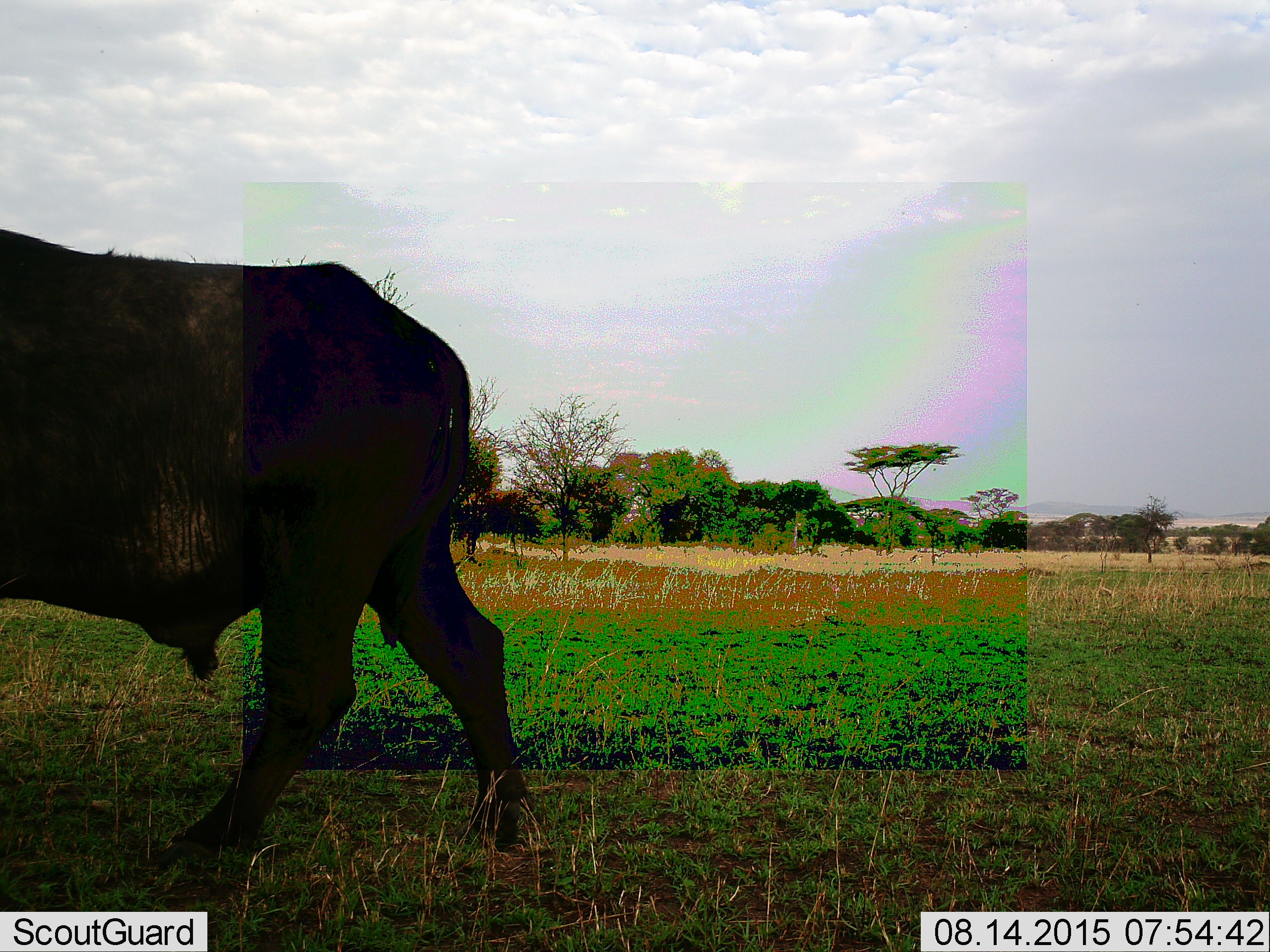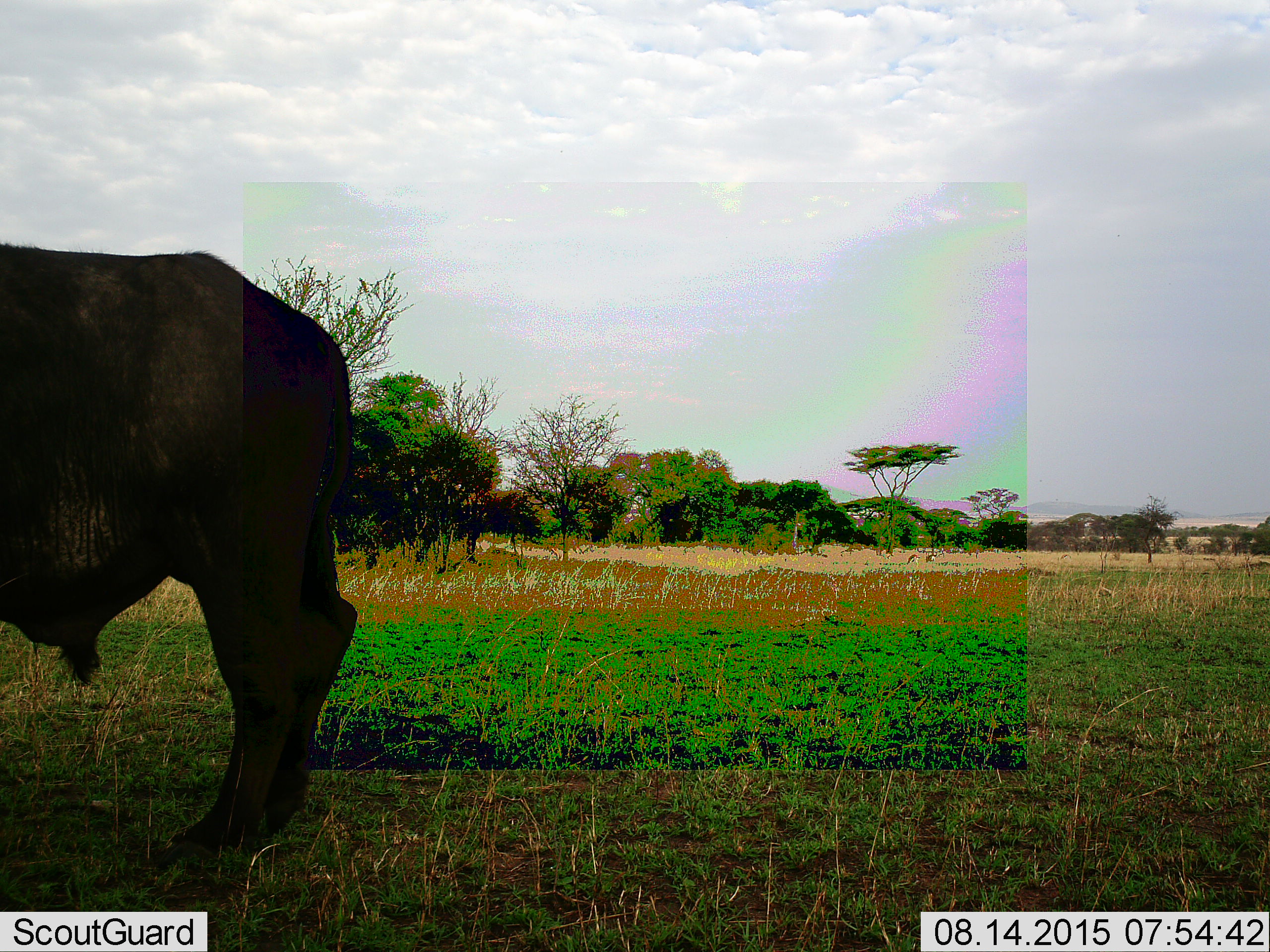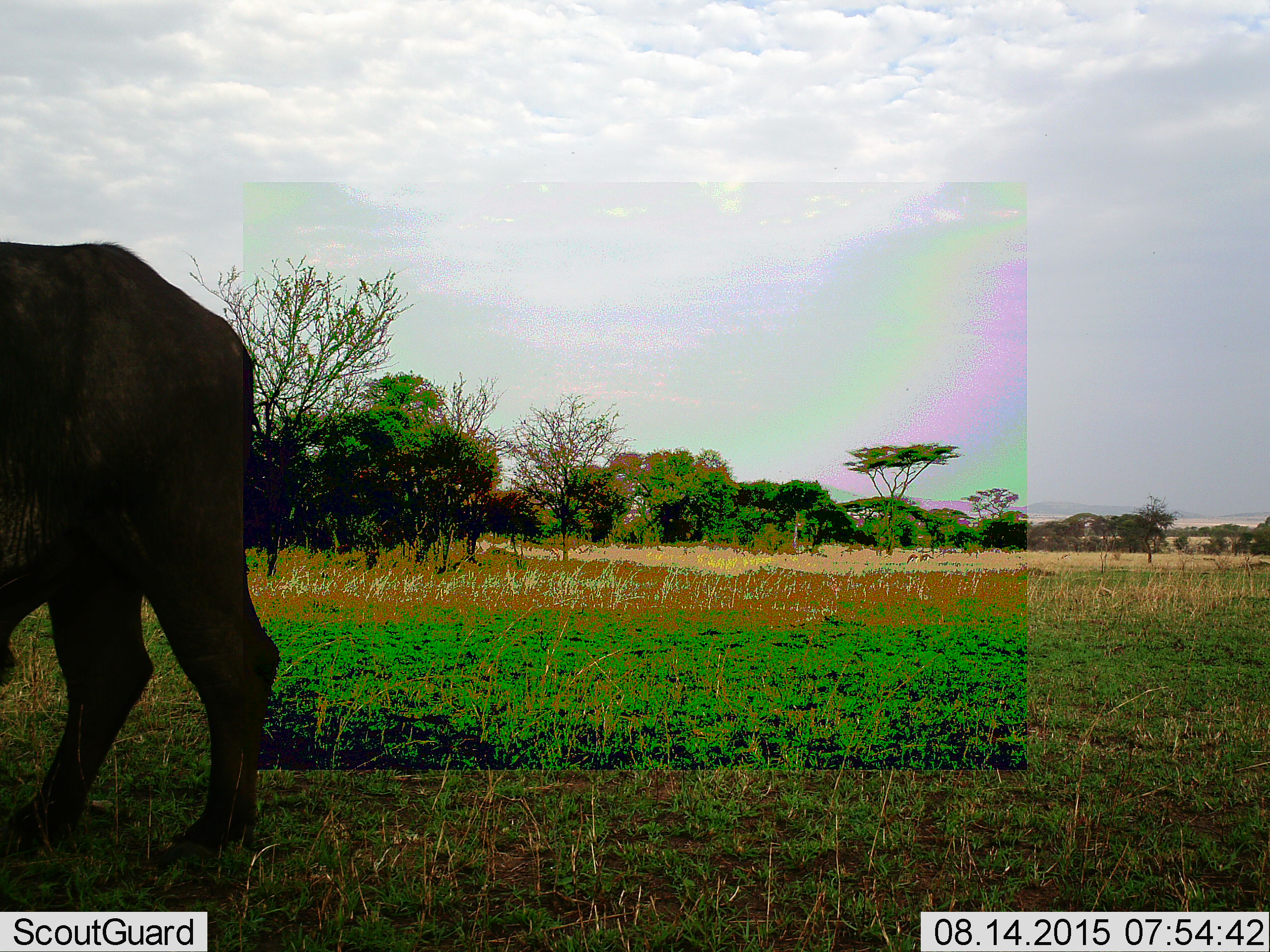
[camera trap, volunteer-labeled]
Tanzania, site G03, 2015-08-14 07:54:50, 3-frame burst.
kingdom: Animalia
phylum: Chordata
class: Mammalia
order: Artiodactyla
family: Bovidae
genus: Syncerus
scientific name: Syncerus caffer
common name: cape buffalo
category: buffalo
Buffalo (cape buffalo) (Syncerus caffer), count 1. Behavior (volunteer vote fractions): standing 13%, resting 0%, moving 93%, interacting 0%. Young present (vote fraction): 0%. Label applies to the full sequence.